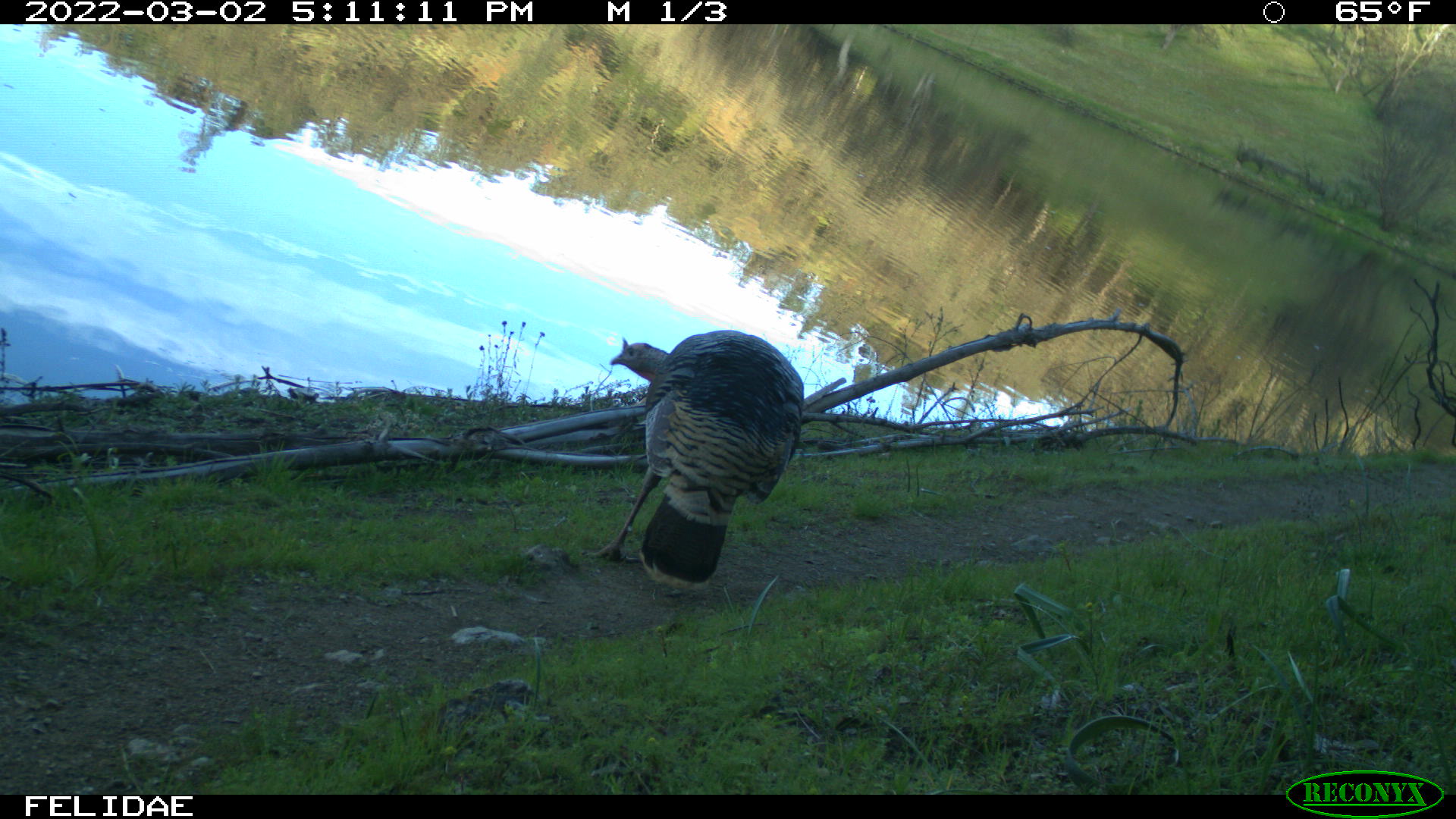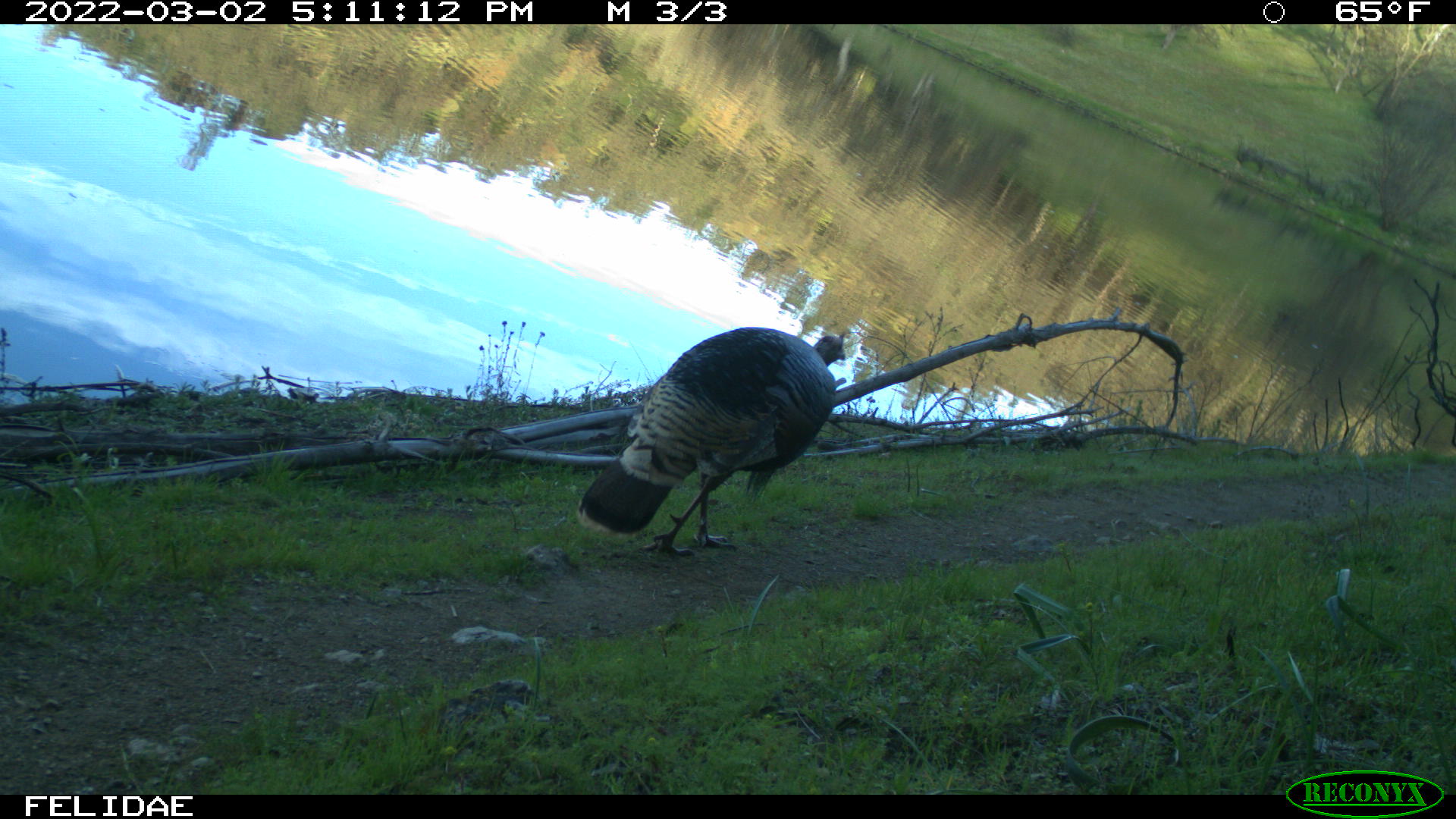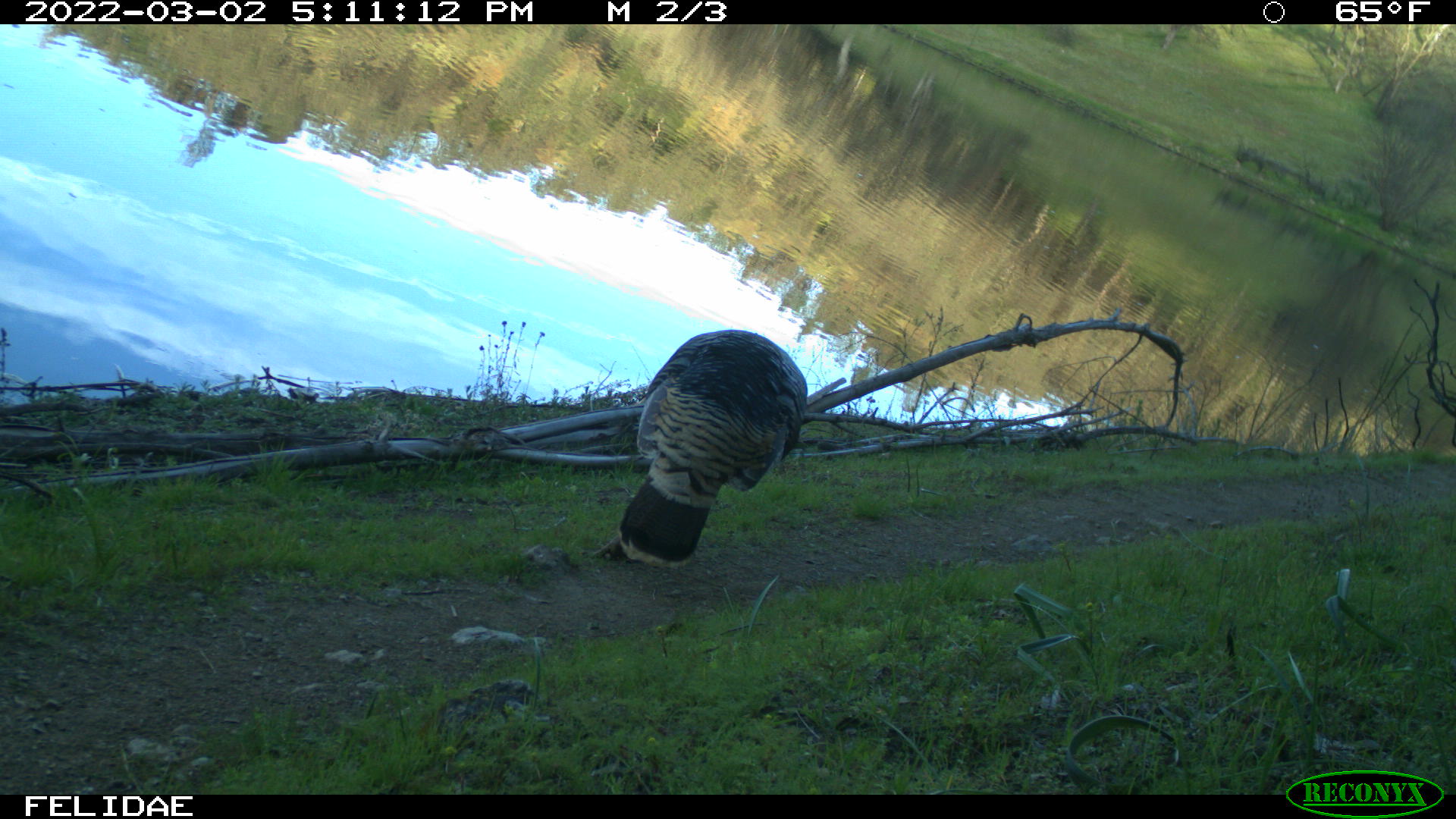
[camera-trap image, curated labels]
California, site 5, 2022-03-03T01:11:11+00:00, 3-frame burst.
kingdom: Animalia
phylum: Chordata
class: Aves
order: Galliformes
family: Phasianidae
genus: Meleagris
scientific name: Meleagris gallopavo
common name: turkey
Turkey (Meleagris gallopavo).